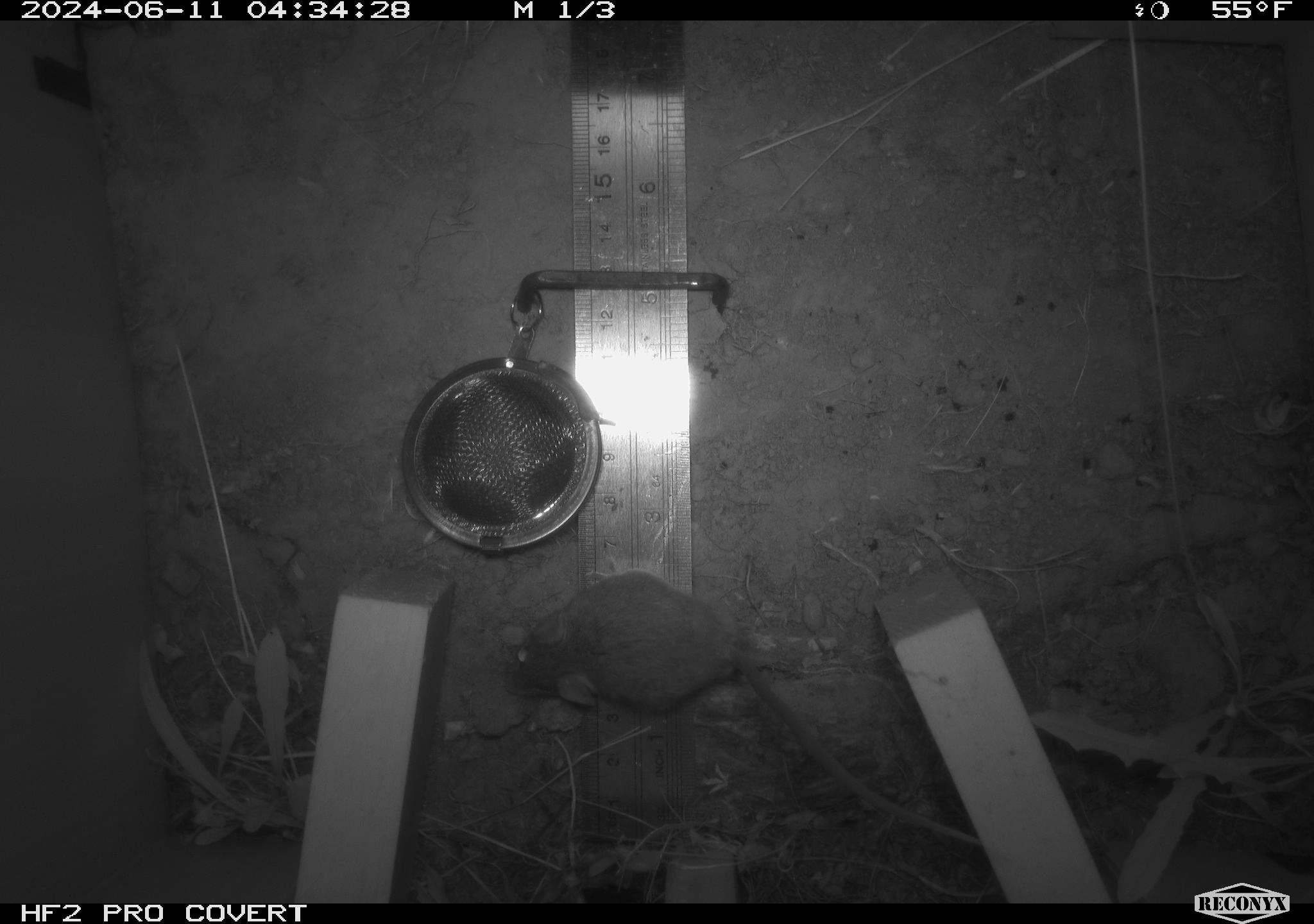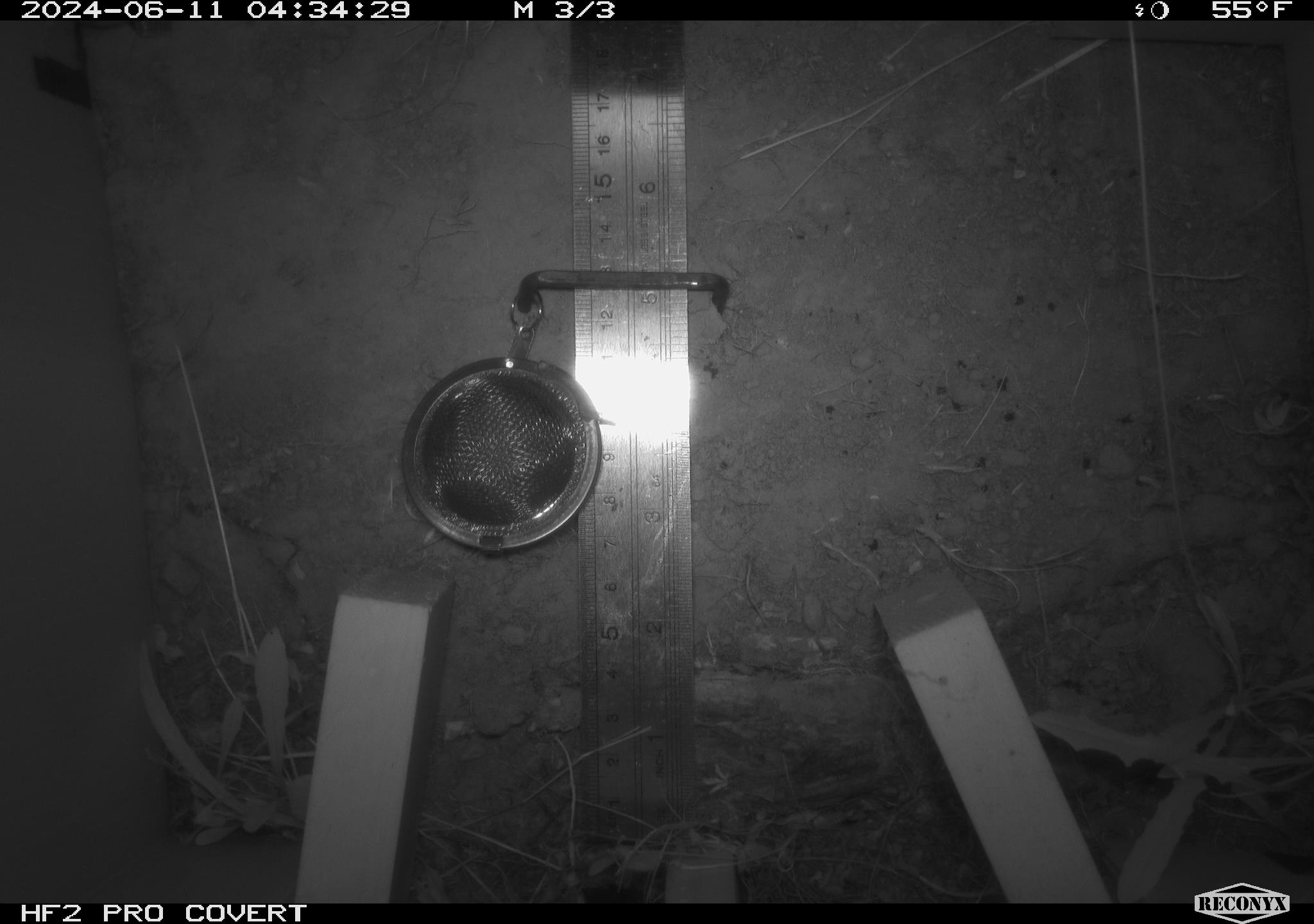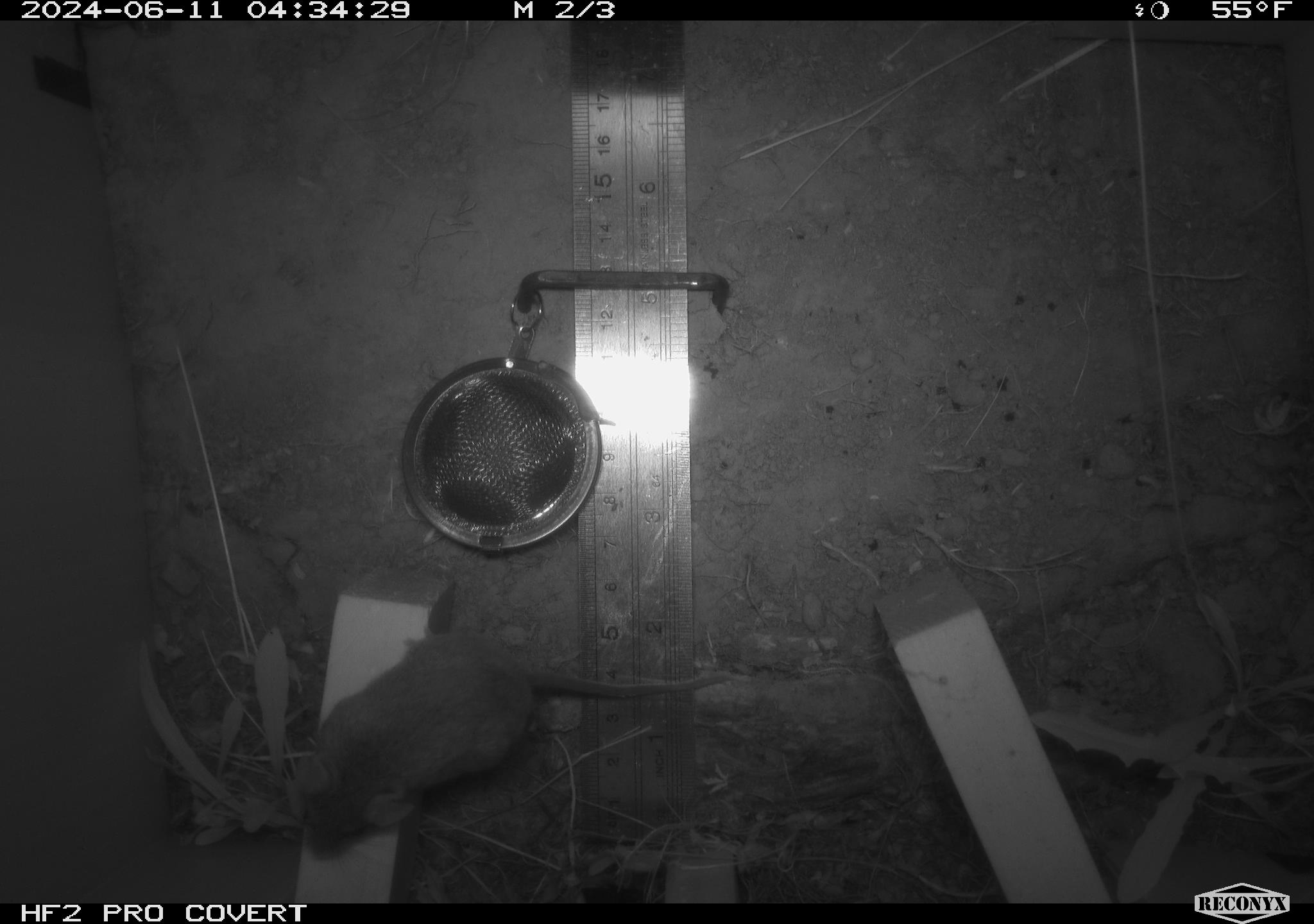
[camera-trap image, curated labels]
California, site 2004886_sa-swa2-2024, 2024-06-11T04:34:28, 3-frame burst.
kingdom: Animalia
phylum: Chordata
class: Mammalia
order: Rodentia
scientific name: Rodentia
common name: mouse species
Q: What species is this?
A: Mouse species (Rodentia).